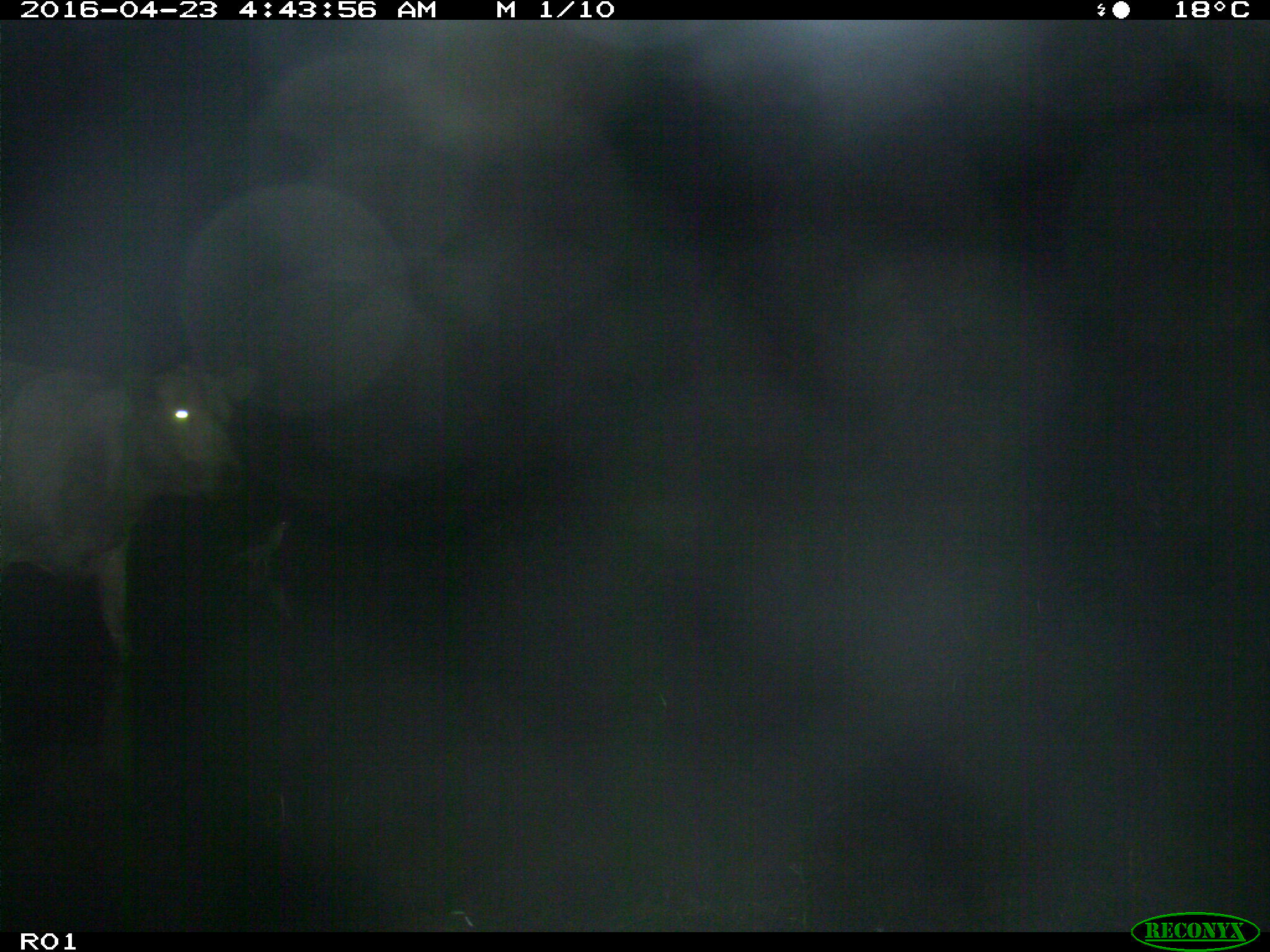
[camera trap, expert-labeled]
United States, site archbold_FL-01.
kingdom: Animalia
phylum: Chordata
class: Mammalia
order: Artiodactyla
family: Bovidae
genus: Bos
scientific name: Bos taurus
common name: domestic cow